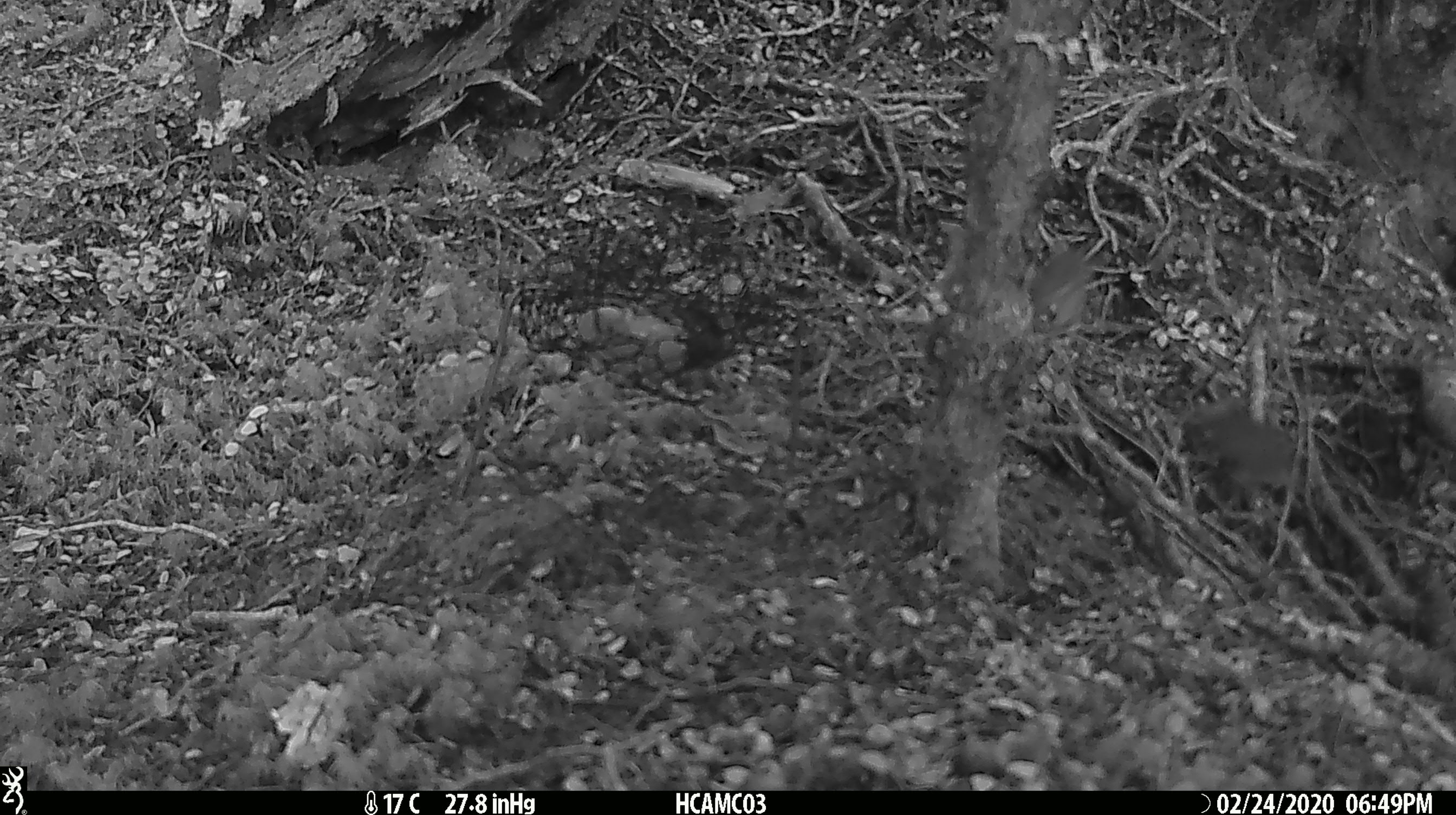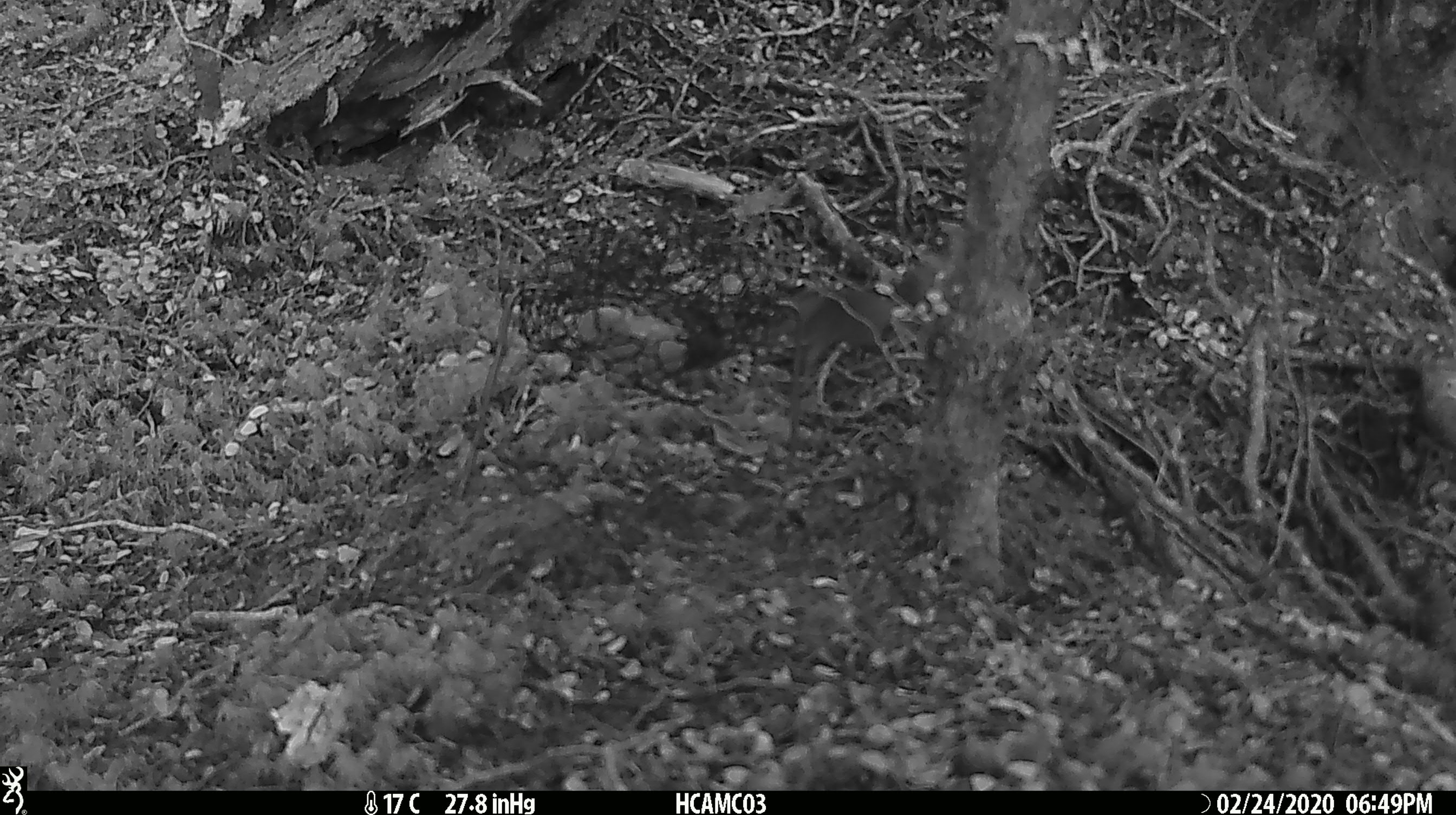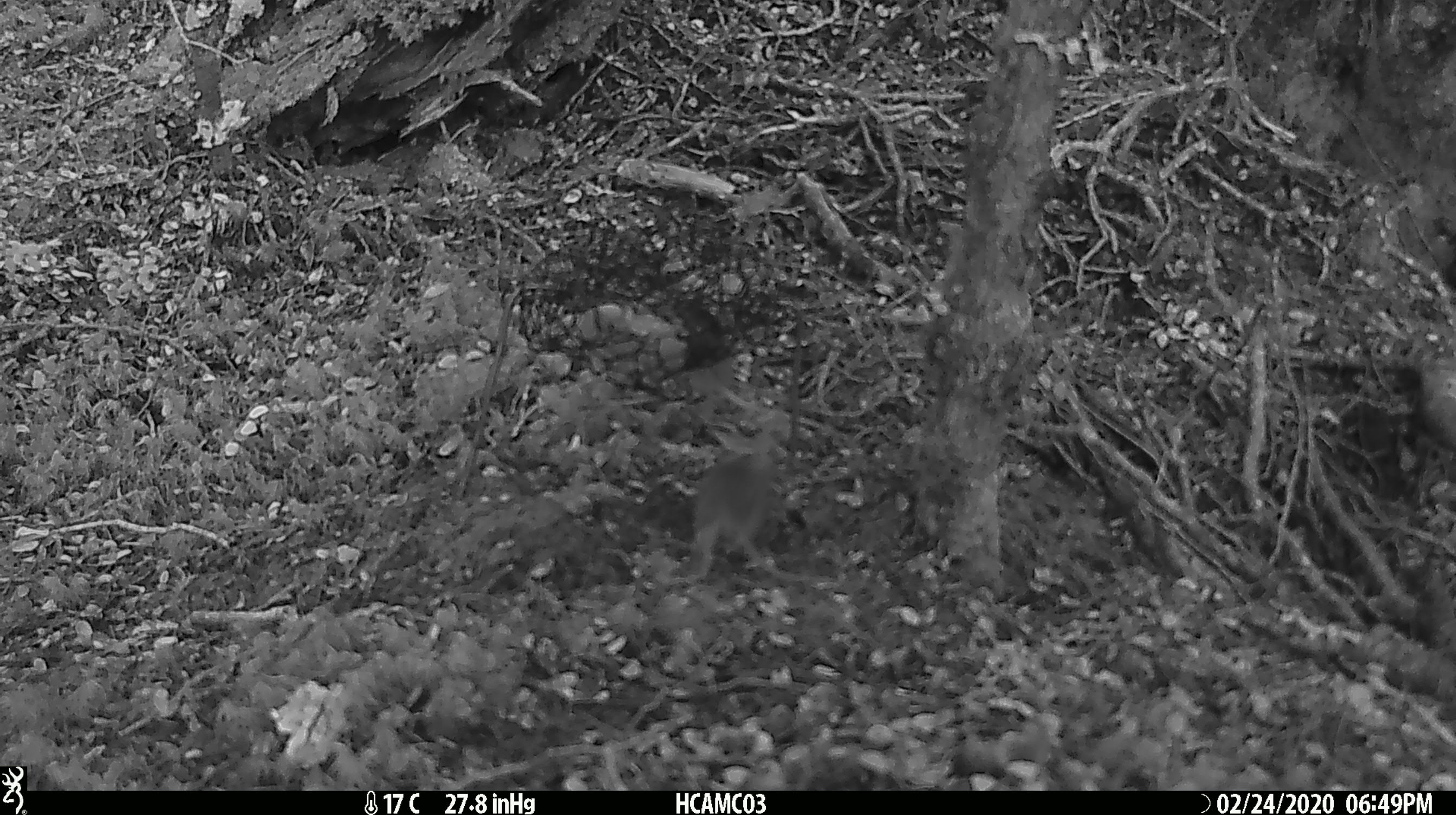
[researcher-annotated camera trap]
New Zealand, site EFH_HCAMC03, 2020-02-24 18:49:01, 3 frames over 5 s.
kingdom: Animalia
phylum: Chordata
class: Mammalia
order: Rodentia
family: Muridae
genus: Mus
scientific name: Mus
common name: mouse